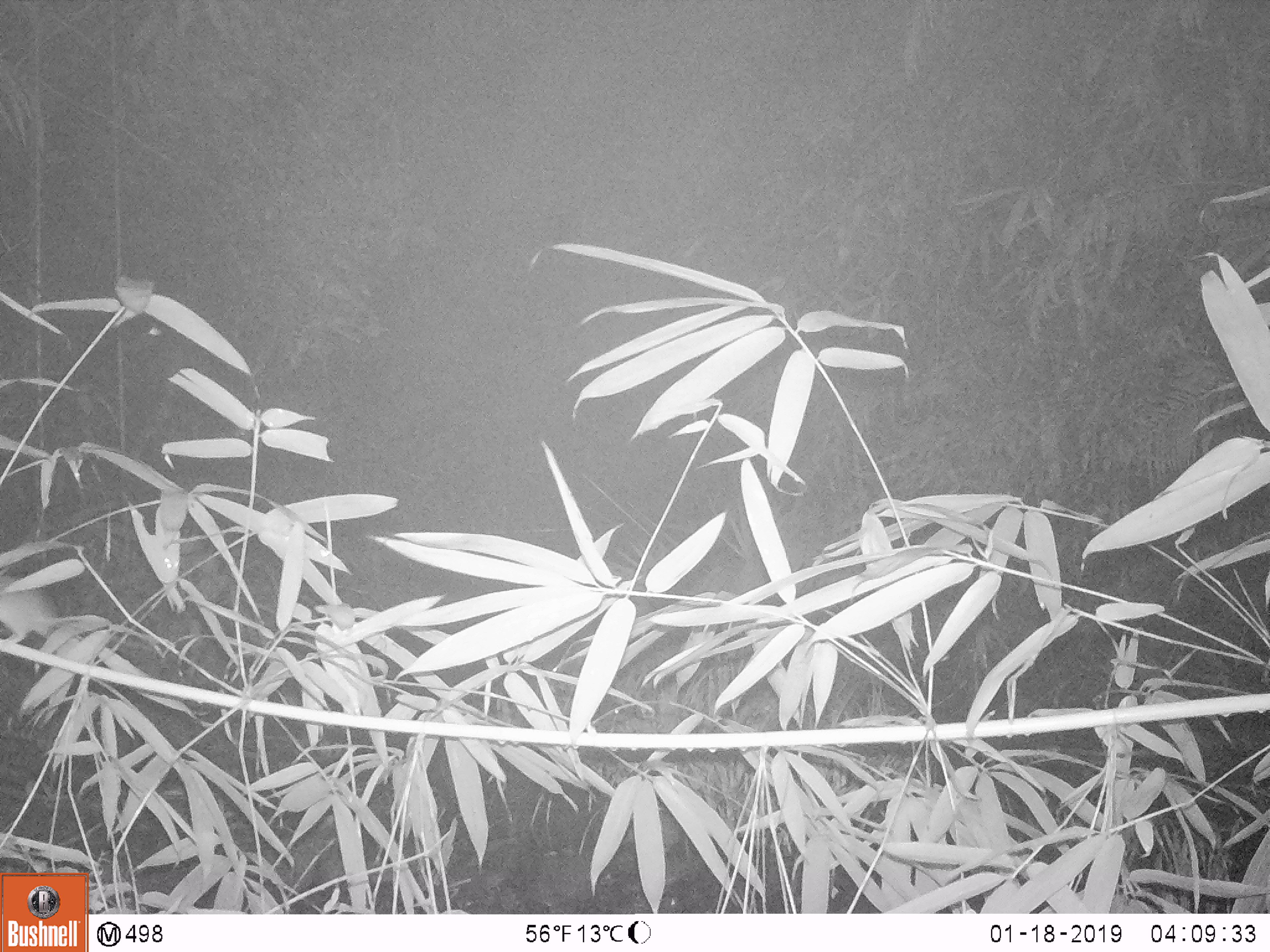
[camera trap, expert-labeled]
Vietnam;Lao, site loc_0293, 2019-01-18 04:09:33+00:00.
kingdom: Animalia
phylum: Chordata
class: Mammalia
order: Rodentia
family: Muridae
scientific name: Muridae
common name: old-world mice and rats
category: unidentified murid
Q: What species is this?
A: Unidentified murid (old-world mice and rats) (Muridae).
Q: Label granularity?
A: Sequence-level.